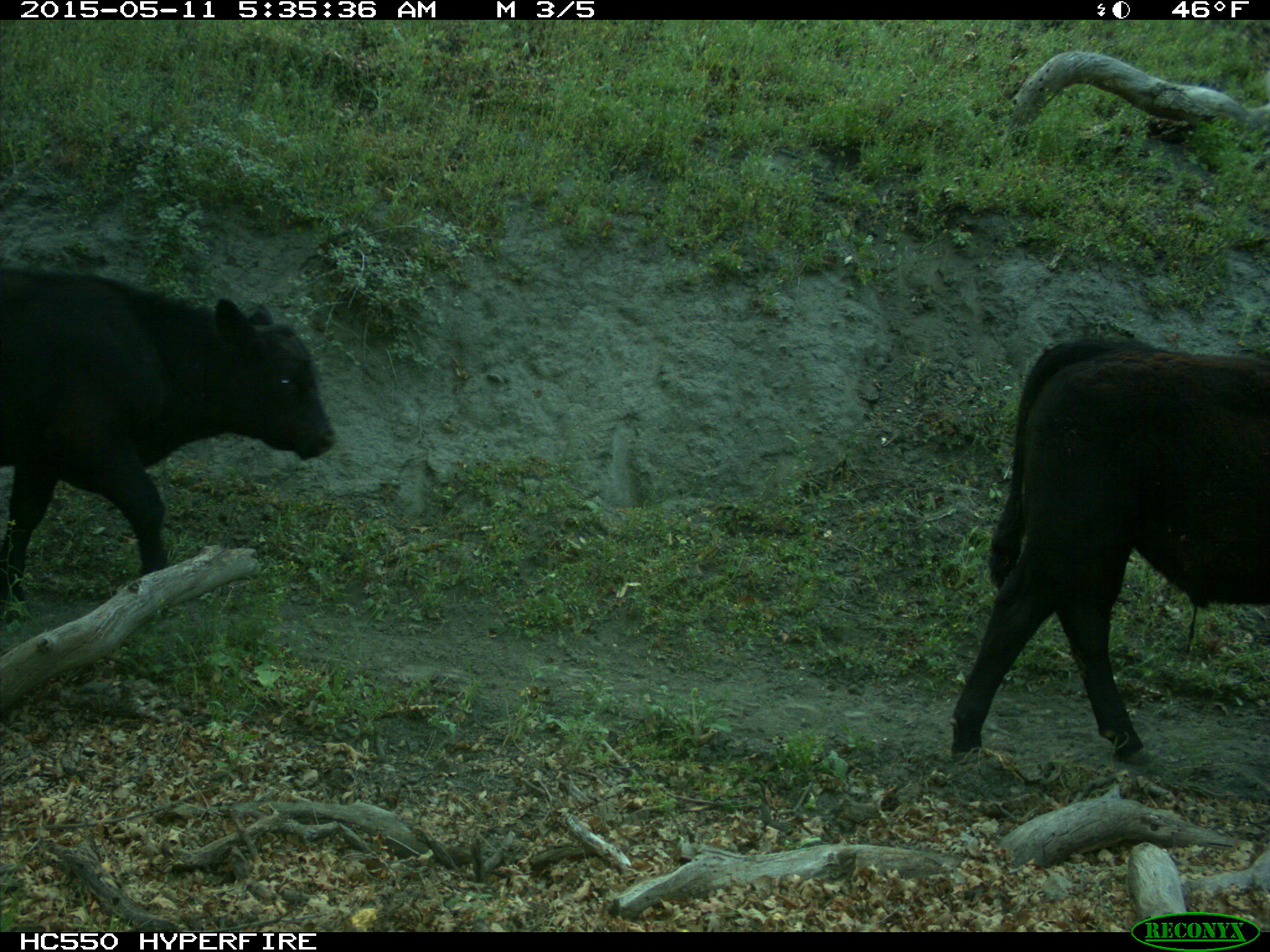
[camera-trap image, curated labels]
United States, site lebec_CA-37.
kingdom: Animalia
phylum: Chordata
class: Mammalia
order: Artiodactyla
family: Bovidae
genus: Bos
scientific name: Bos taurus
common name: domestic cow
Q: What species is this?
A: Bos taurus (domestic cow).